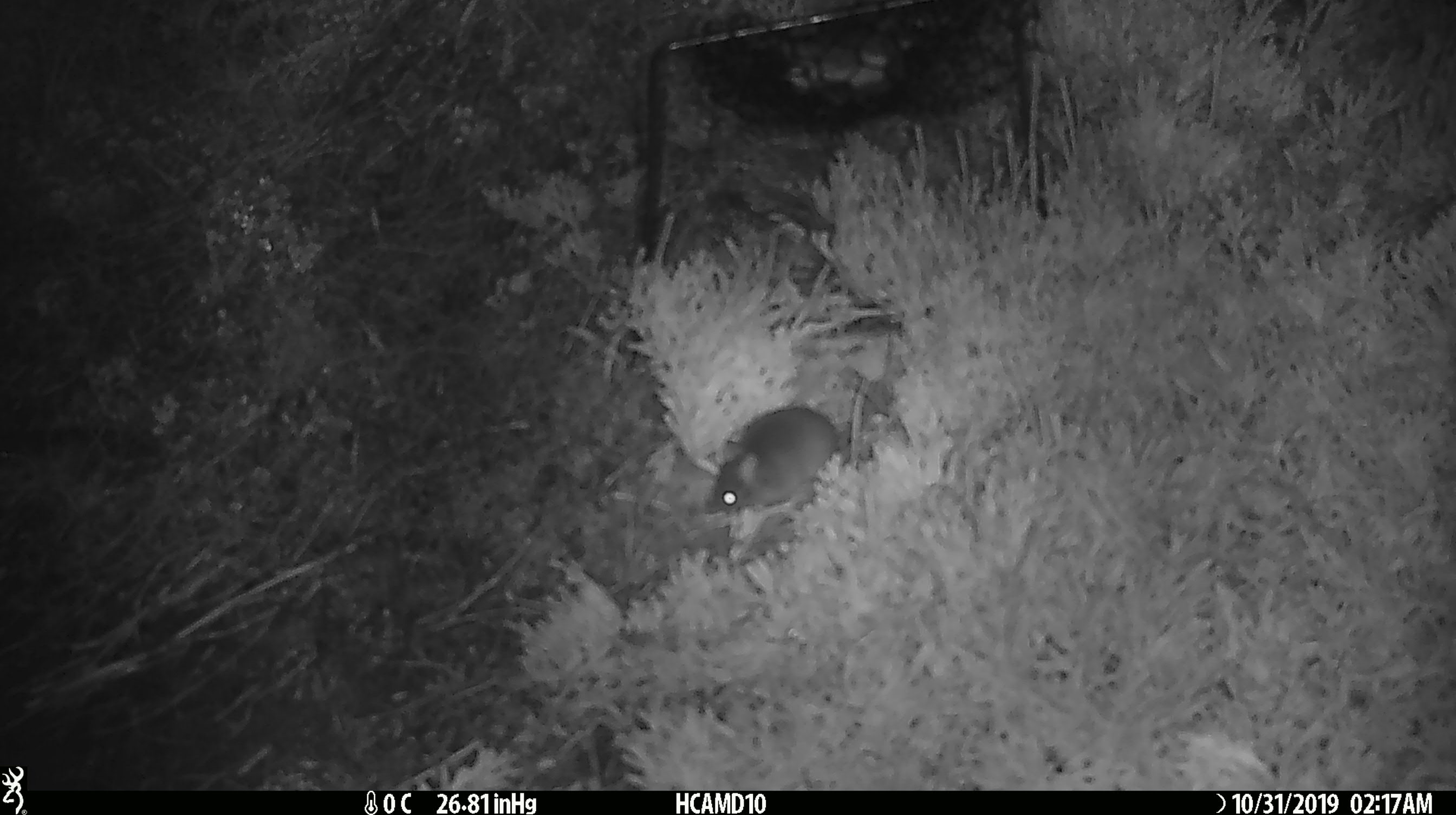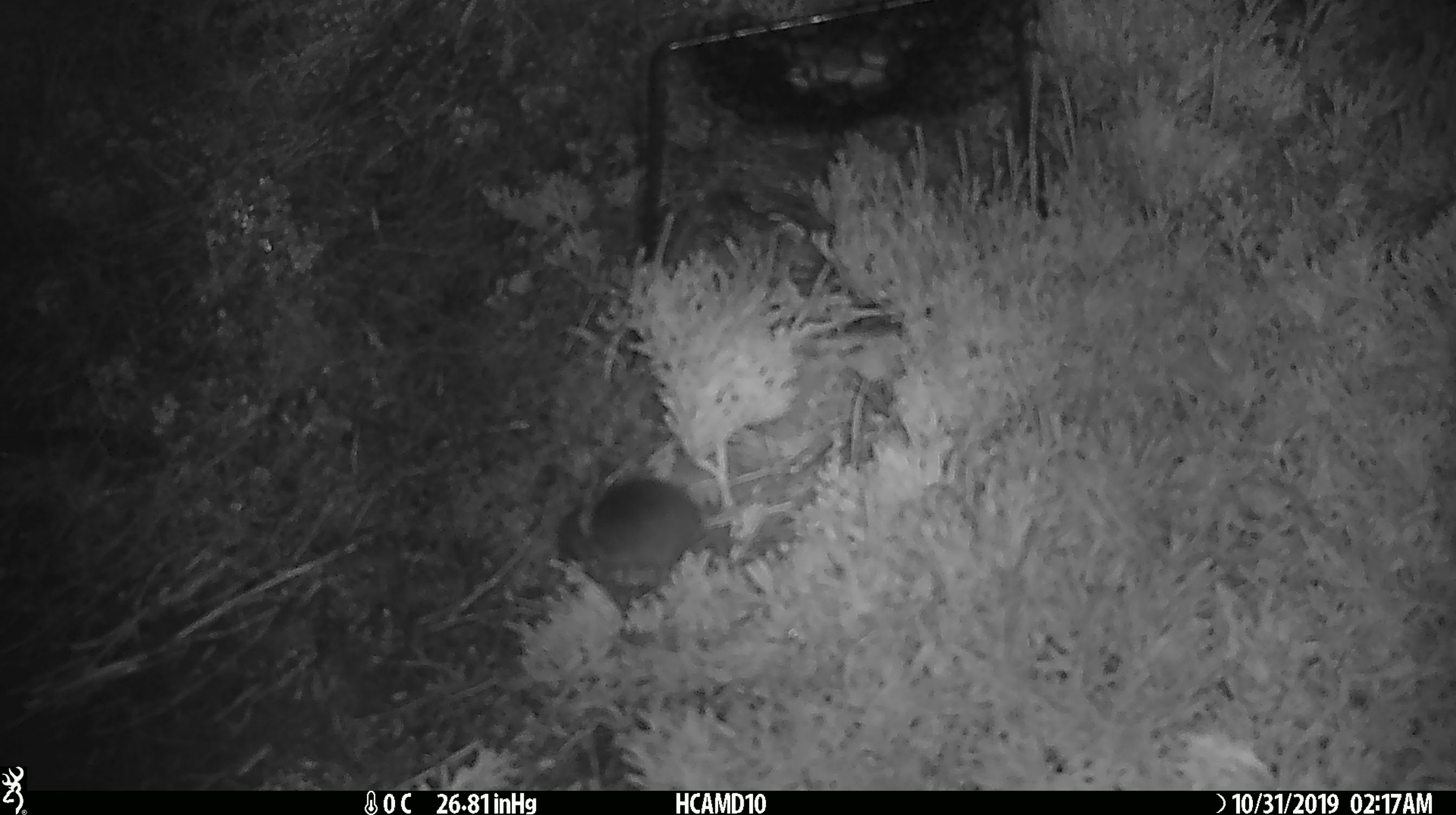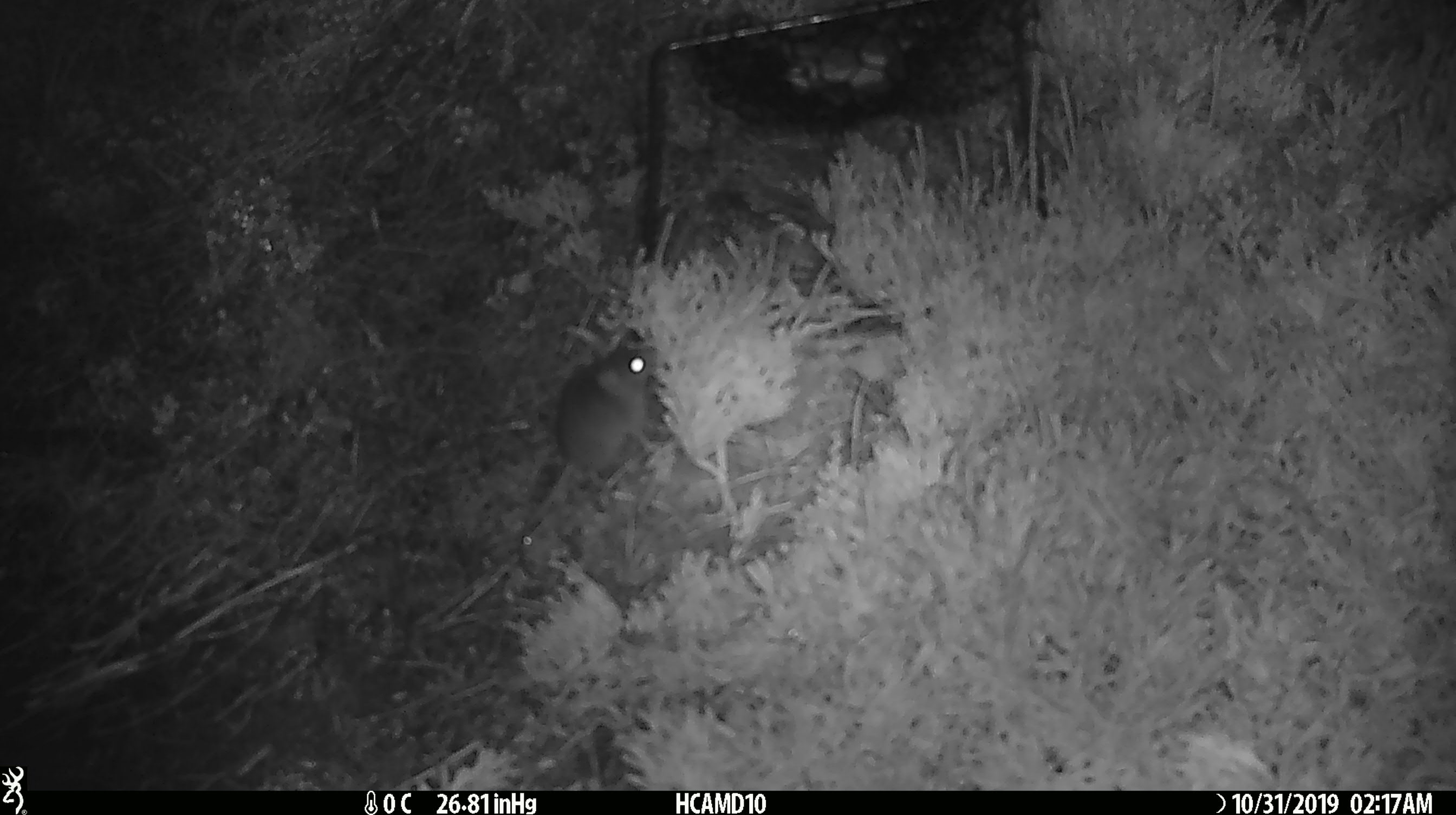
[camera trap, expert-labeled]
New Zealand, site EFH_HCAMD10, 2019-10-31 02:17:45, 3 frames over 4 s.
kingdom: Animalia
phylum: Chordata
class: Mammalia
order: Rodentia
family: Muridae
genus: Mus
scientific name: Mus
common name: mouse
Mouse (Mus).